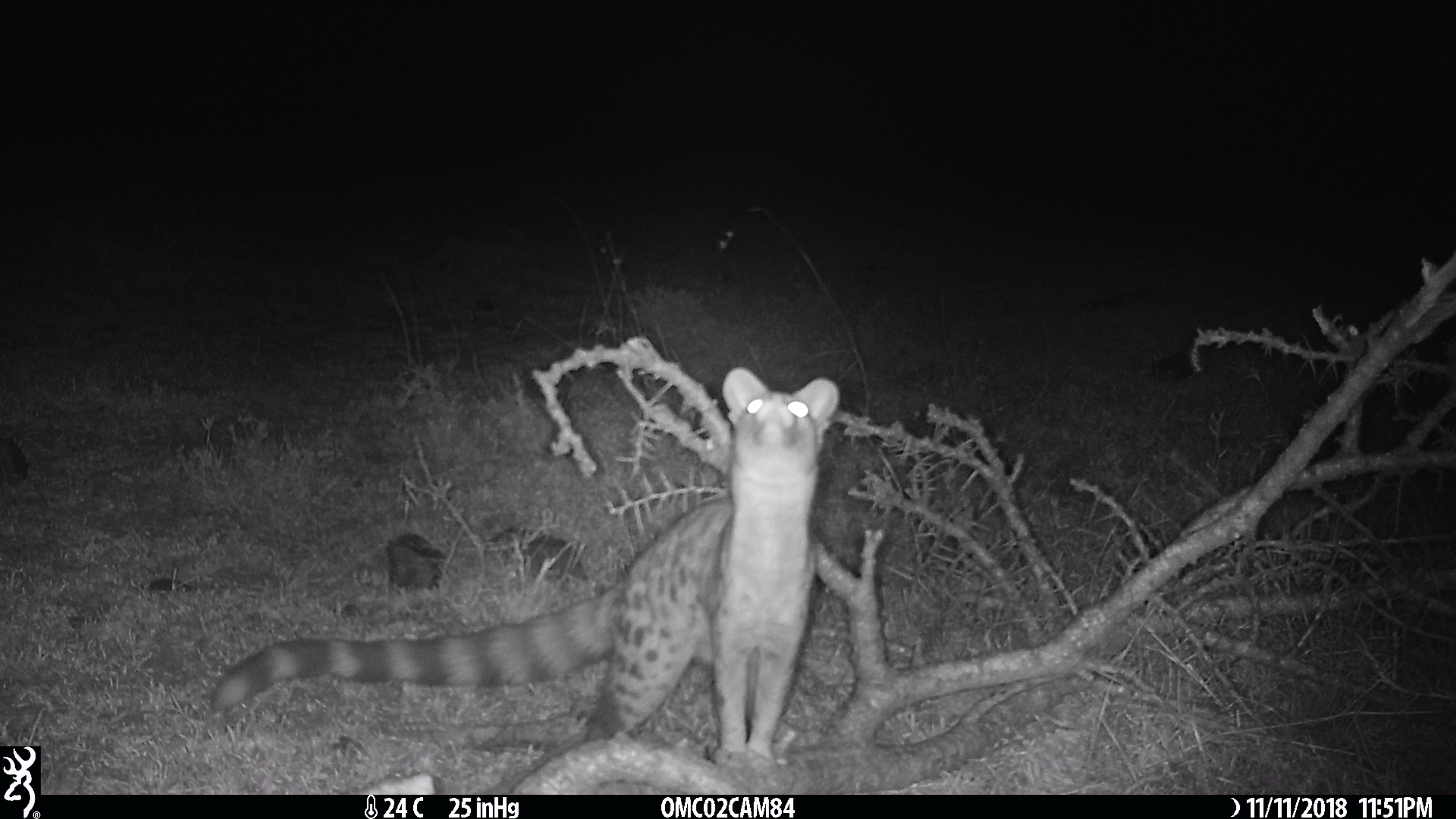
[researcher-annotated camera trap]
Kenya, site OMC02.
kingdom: Animalia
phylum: Chordata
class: Mammalia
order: Carnivora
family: Viverridae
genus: Genetta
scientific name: Genetta genetta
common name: genet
Genet (Genetta genetta).